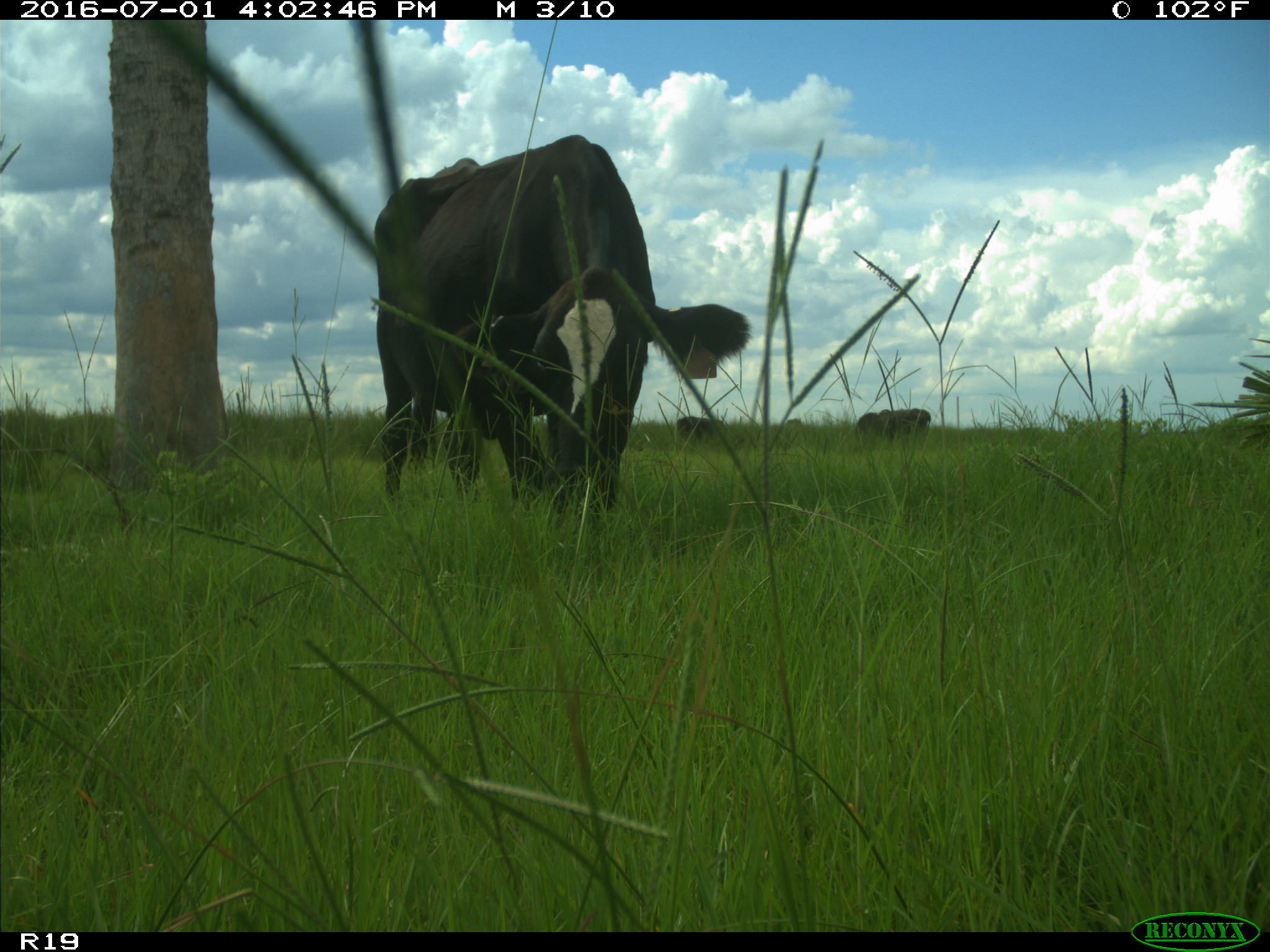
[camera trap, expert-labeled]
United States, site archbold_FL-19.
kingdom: Animalia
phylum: Chordata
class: Mammalia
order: Artiodactyla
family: Bovidae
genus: Bos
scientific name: Bos taurus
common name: domestic cow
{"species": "Bos taurus (domestic cow)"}